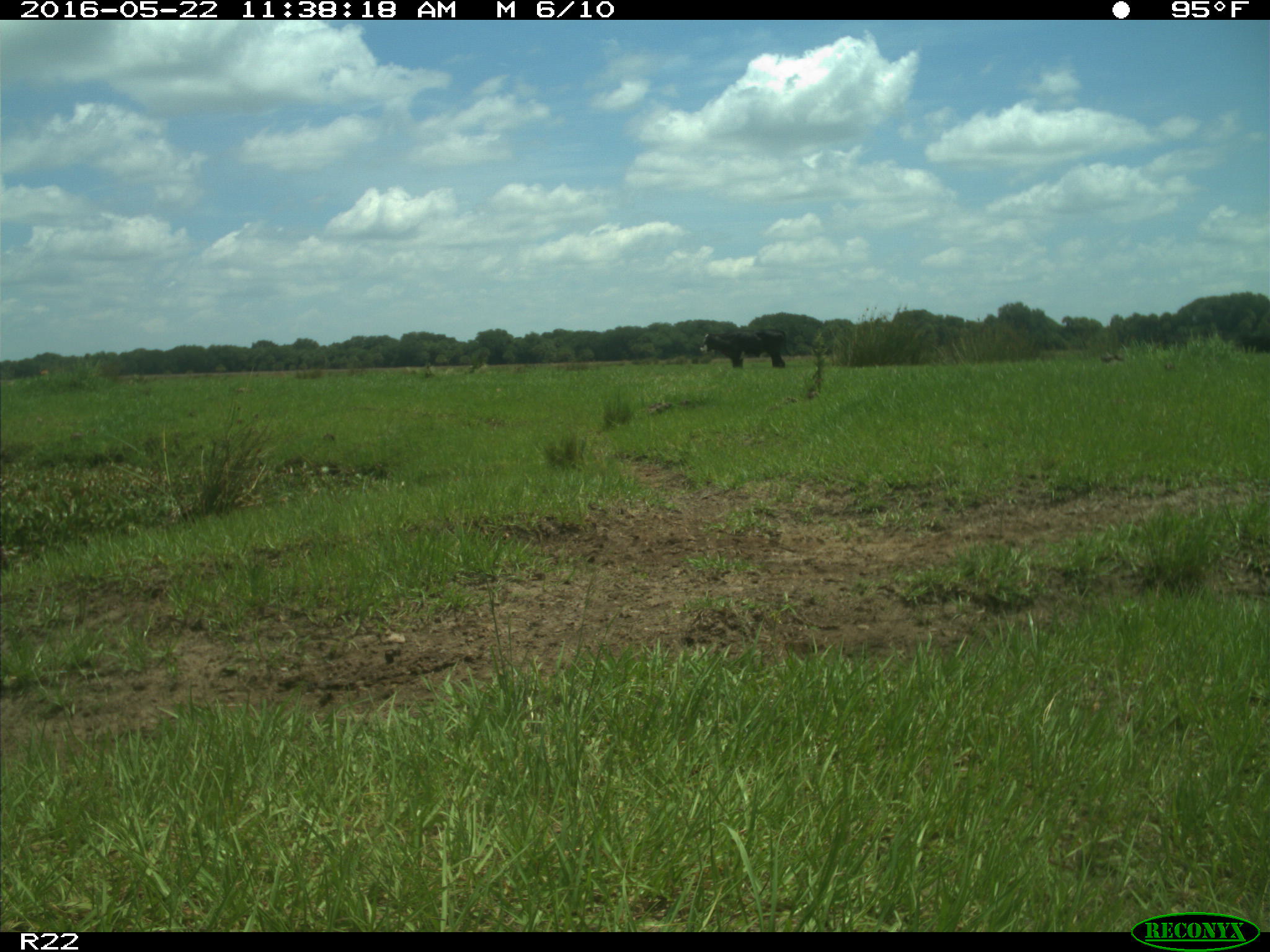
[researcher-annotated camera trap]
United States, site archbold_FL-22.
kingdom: Animalia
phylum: Chordata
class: Mammalia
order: Artiodactyla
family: Bovidae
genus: Bos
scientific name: Bos taurus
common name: domestic cow